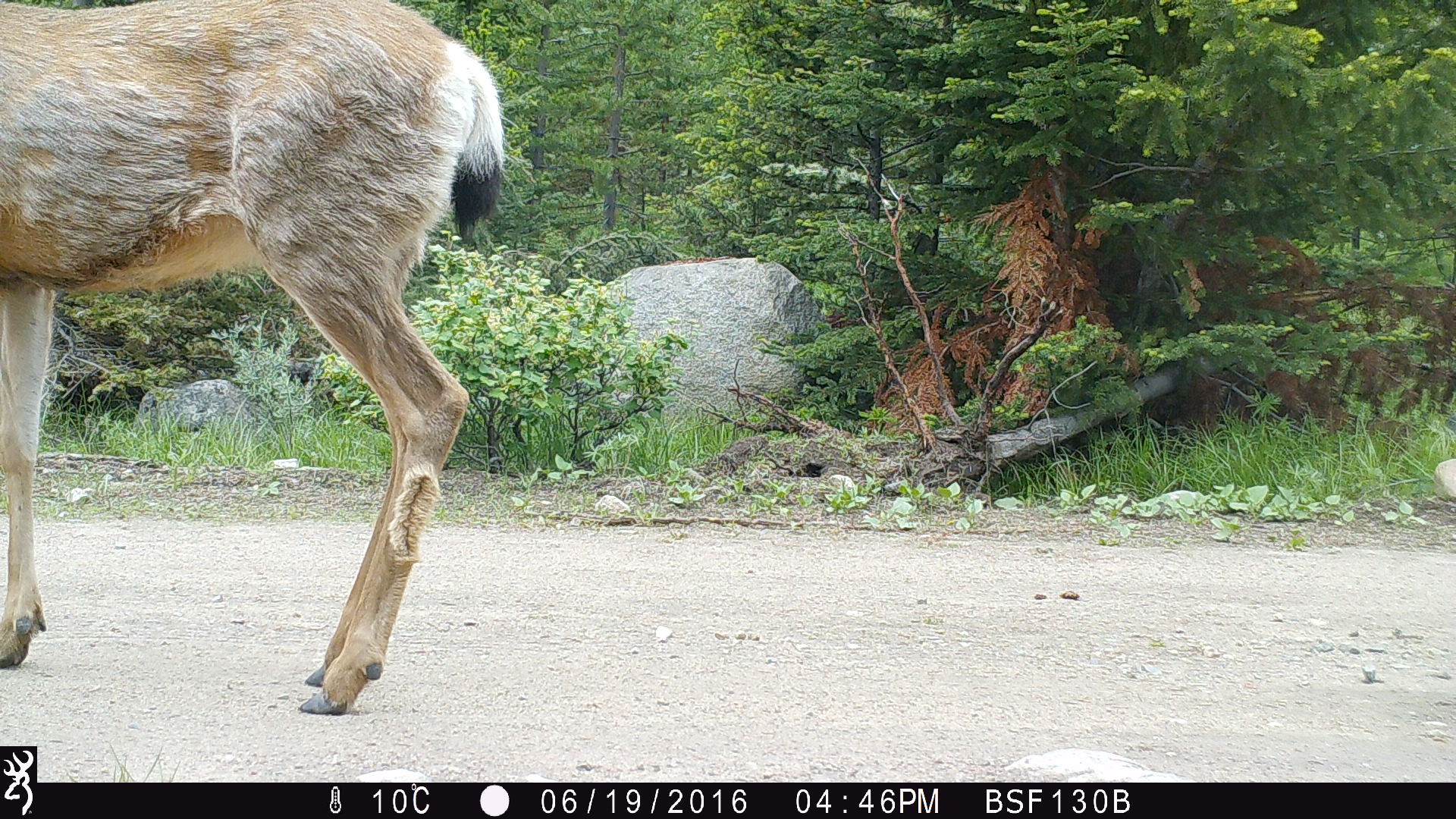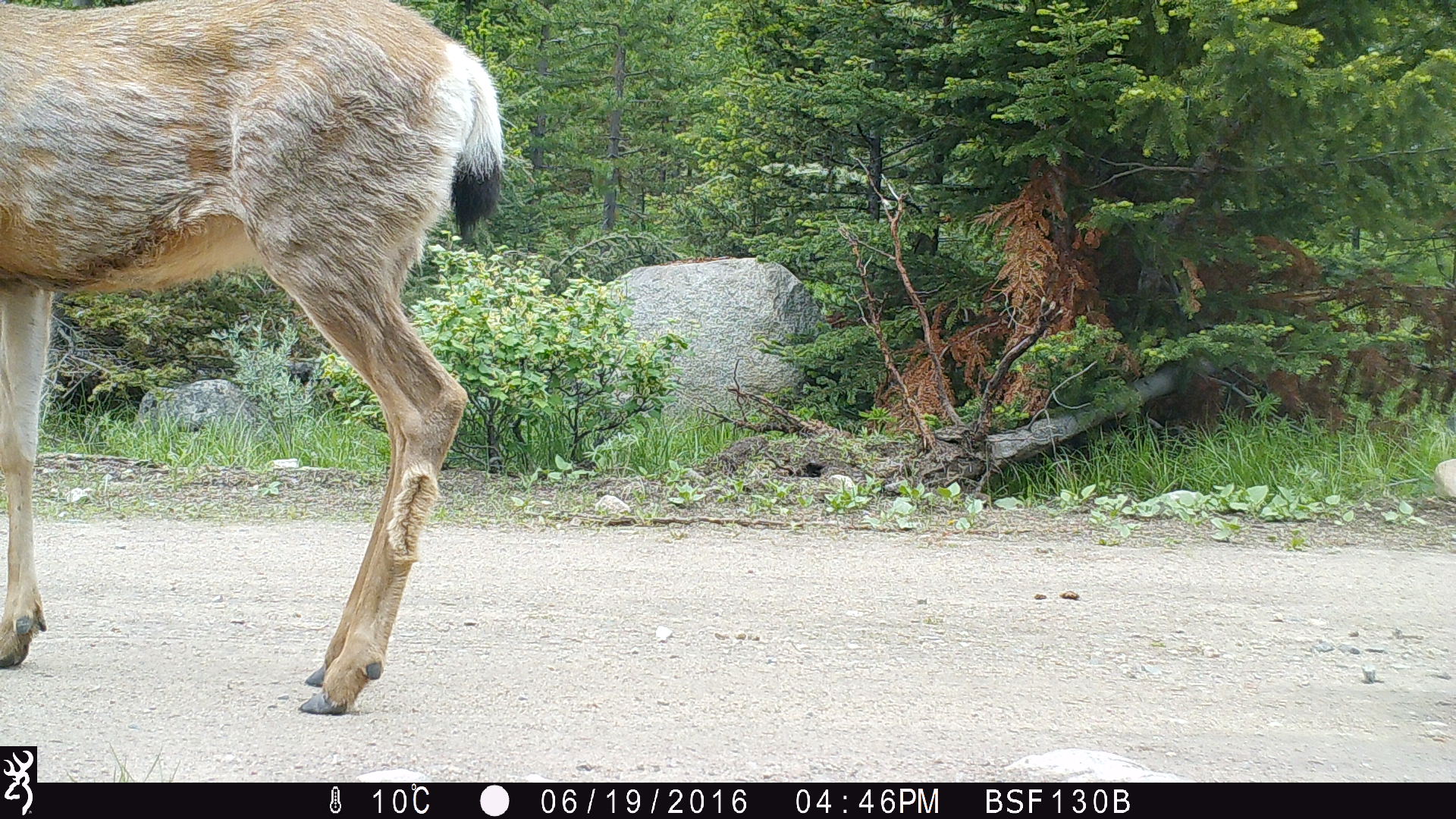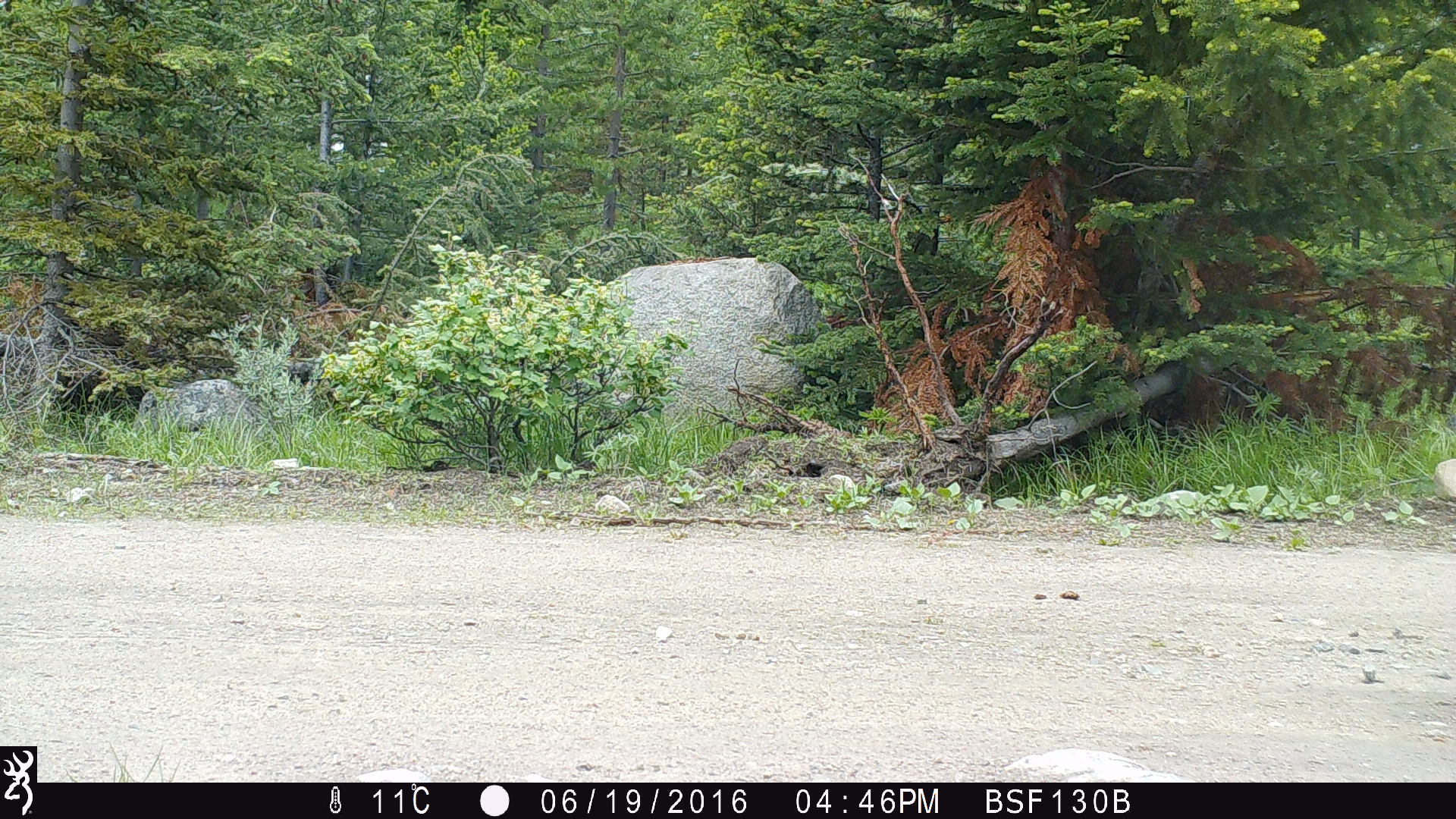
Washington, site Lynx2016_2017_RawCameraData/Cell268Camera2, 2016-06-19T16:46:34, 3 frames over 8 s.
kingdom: Animalia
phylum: Chordata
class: Mammalia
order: Artiodactyla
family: Cervidae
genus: Odocoileus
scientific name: Odocoileus hemionus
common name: mule deer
Odocoileus hemionus (mule deer). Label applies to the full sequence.